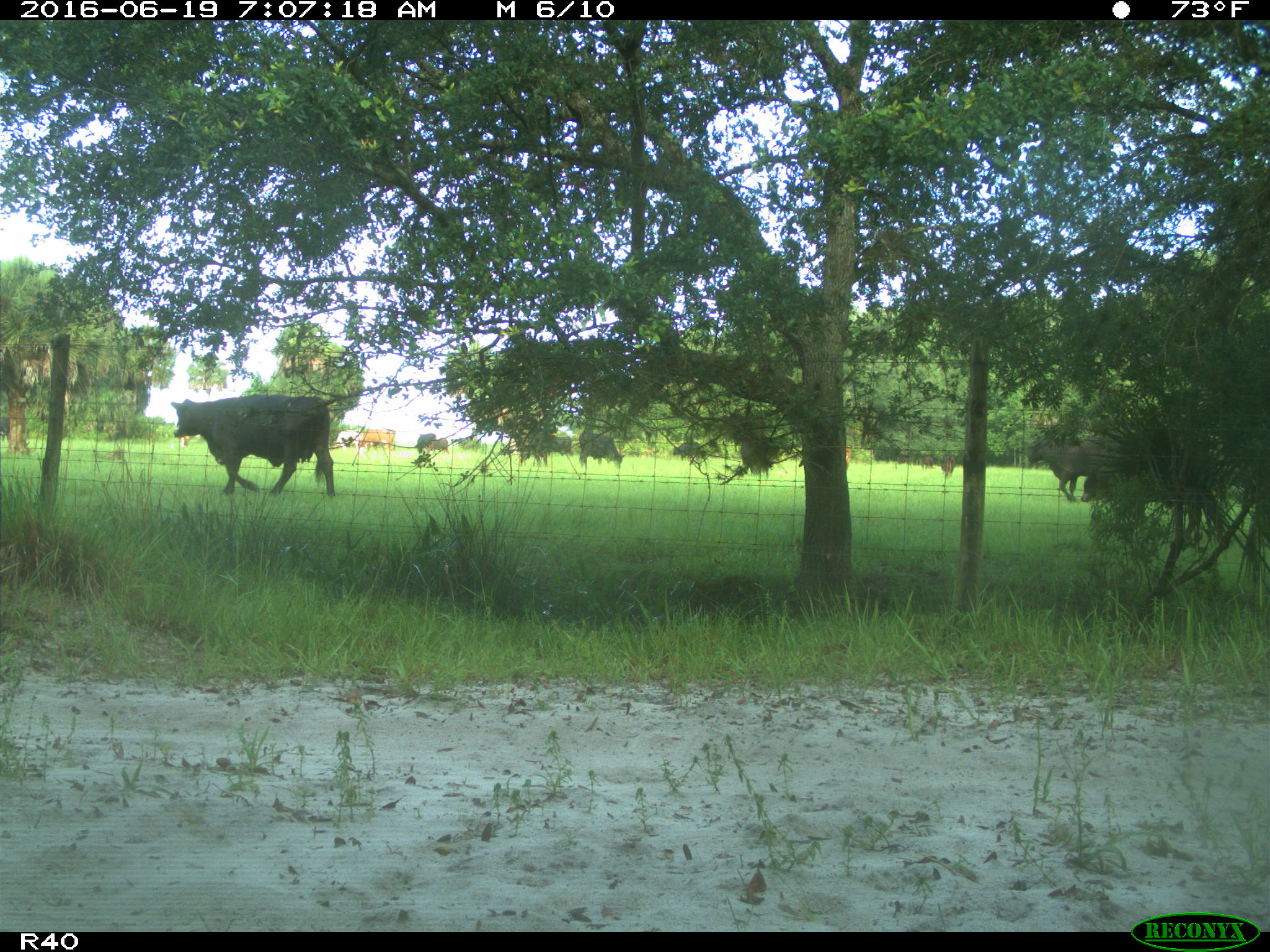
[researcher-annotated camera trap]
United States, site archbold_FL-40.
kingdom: Animalia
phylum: Chordata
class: Mammalia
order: Artiodactyla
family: Bovidae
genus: Bos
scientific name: Bos taurus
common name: domestic cow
Bos taurus (domestic cow).